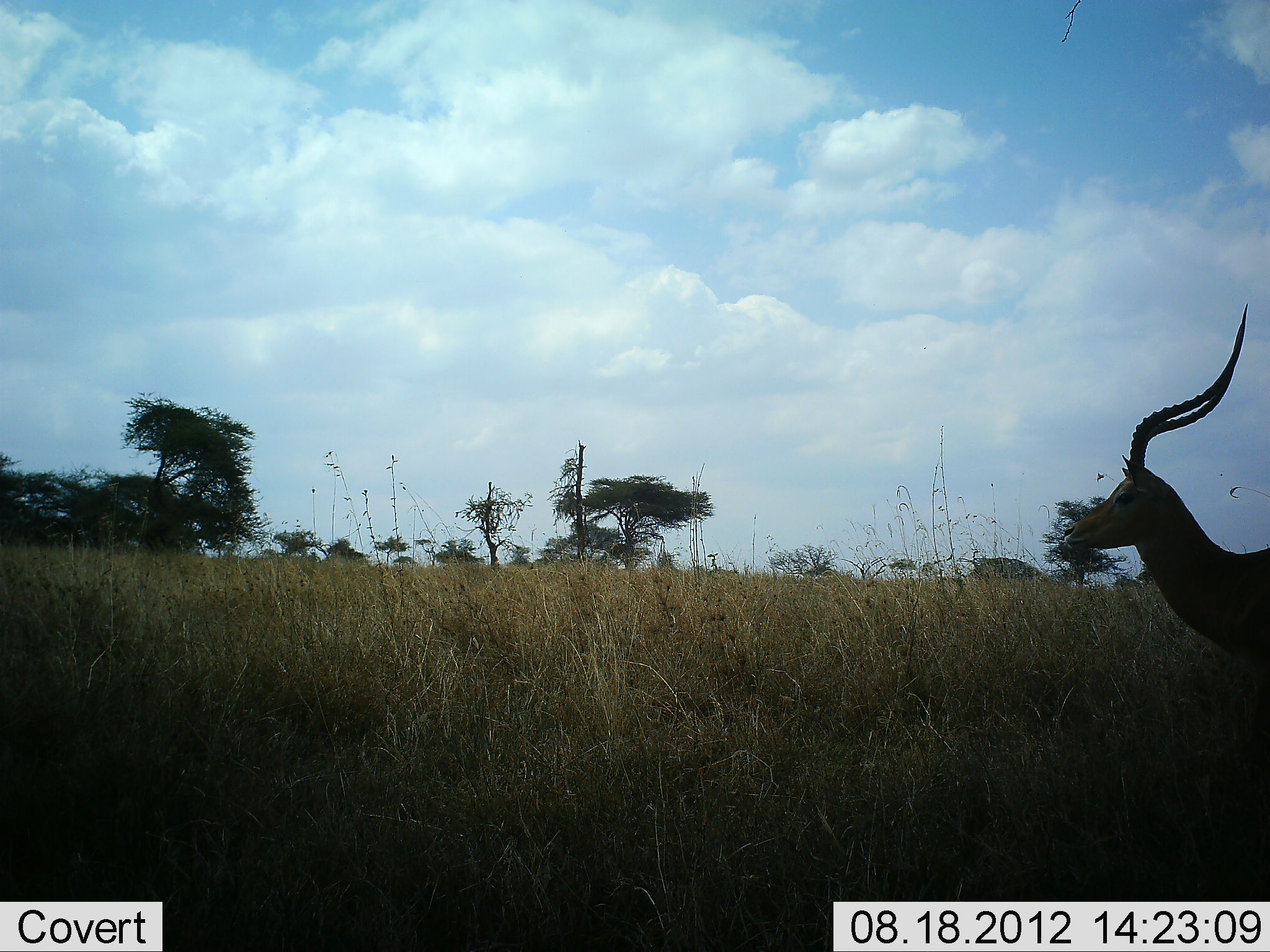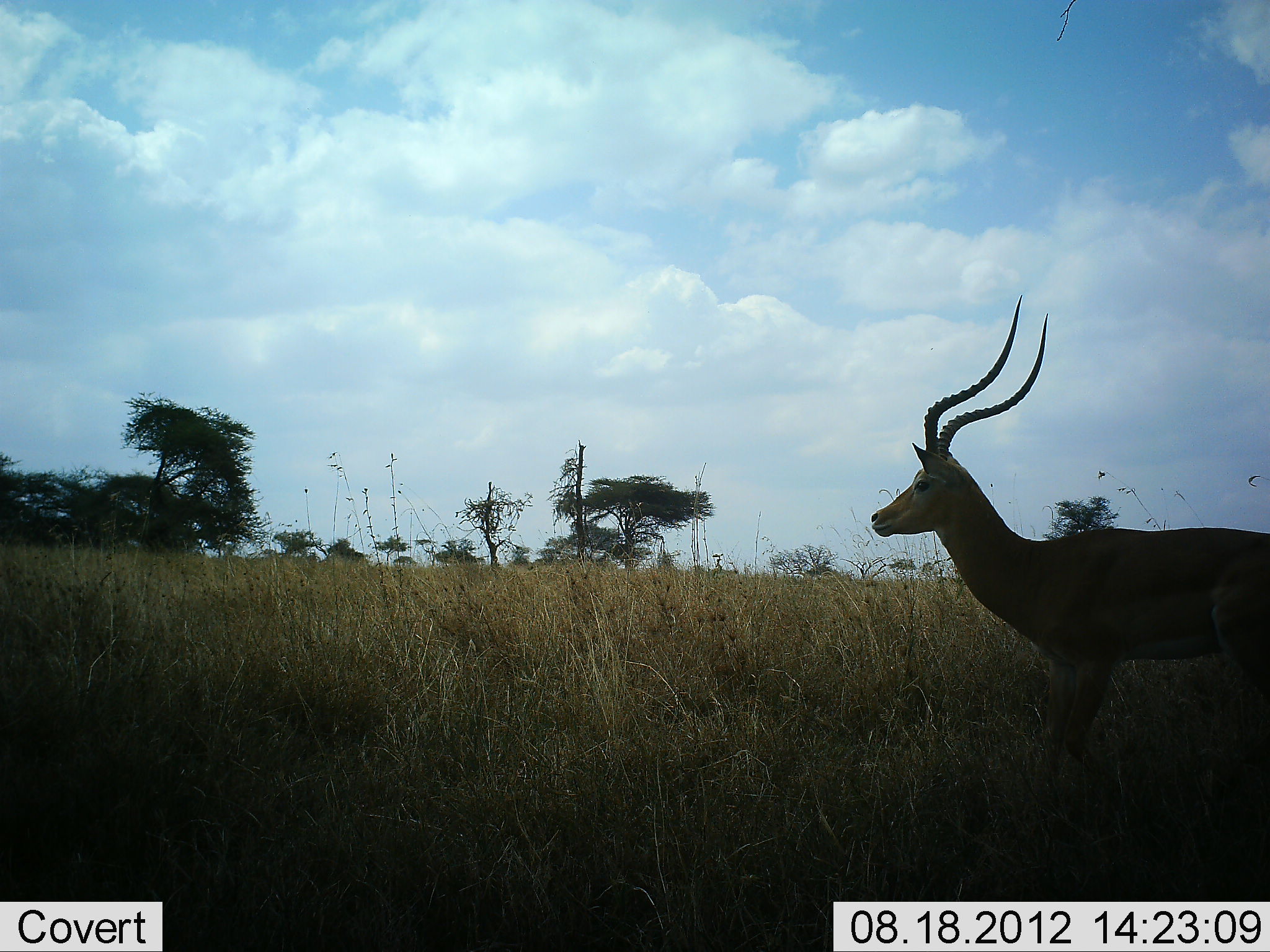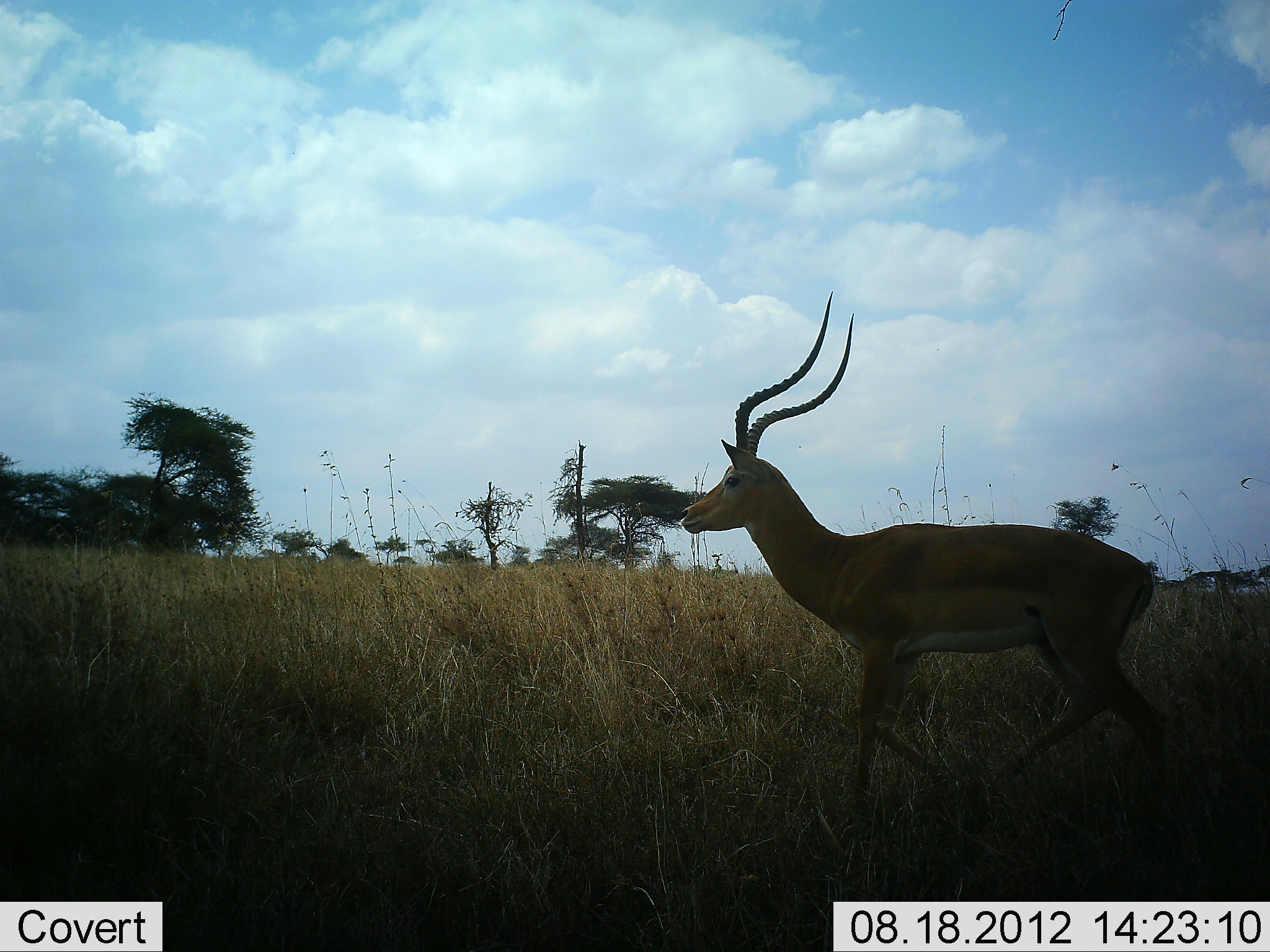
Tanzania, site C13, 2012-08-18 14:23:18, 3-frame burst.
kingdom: Animalia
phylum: Chordata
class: Mammalia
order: Artiodactyla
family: Bovidae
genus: Aepyceros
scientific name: Aepyceros melampus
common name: impala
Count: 1.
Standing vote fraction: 40%.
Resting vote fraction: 0%.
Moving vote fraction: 60%.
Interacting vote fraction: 0%.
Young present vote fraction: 0%.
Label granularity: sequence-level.